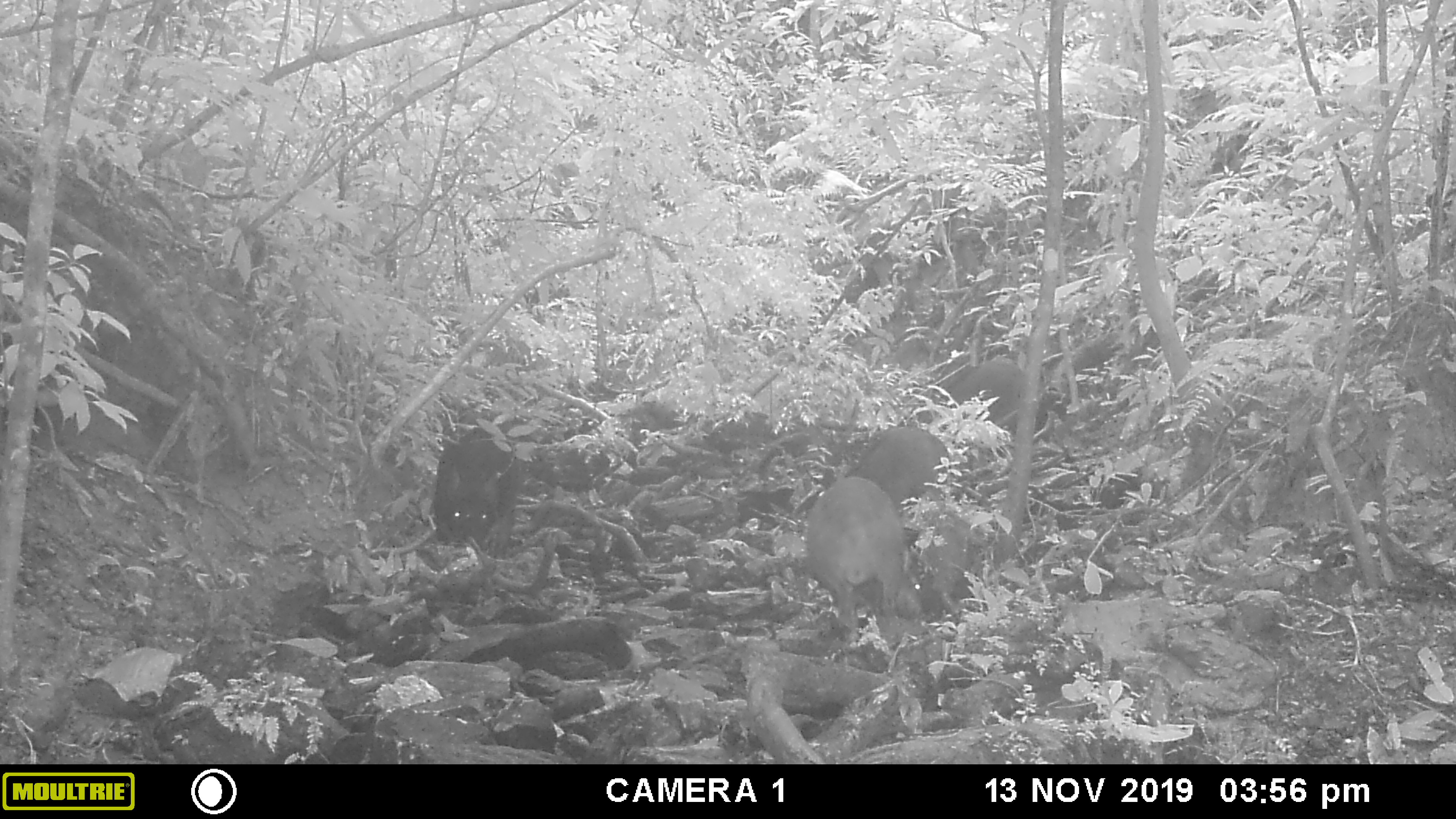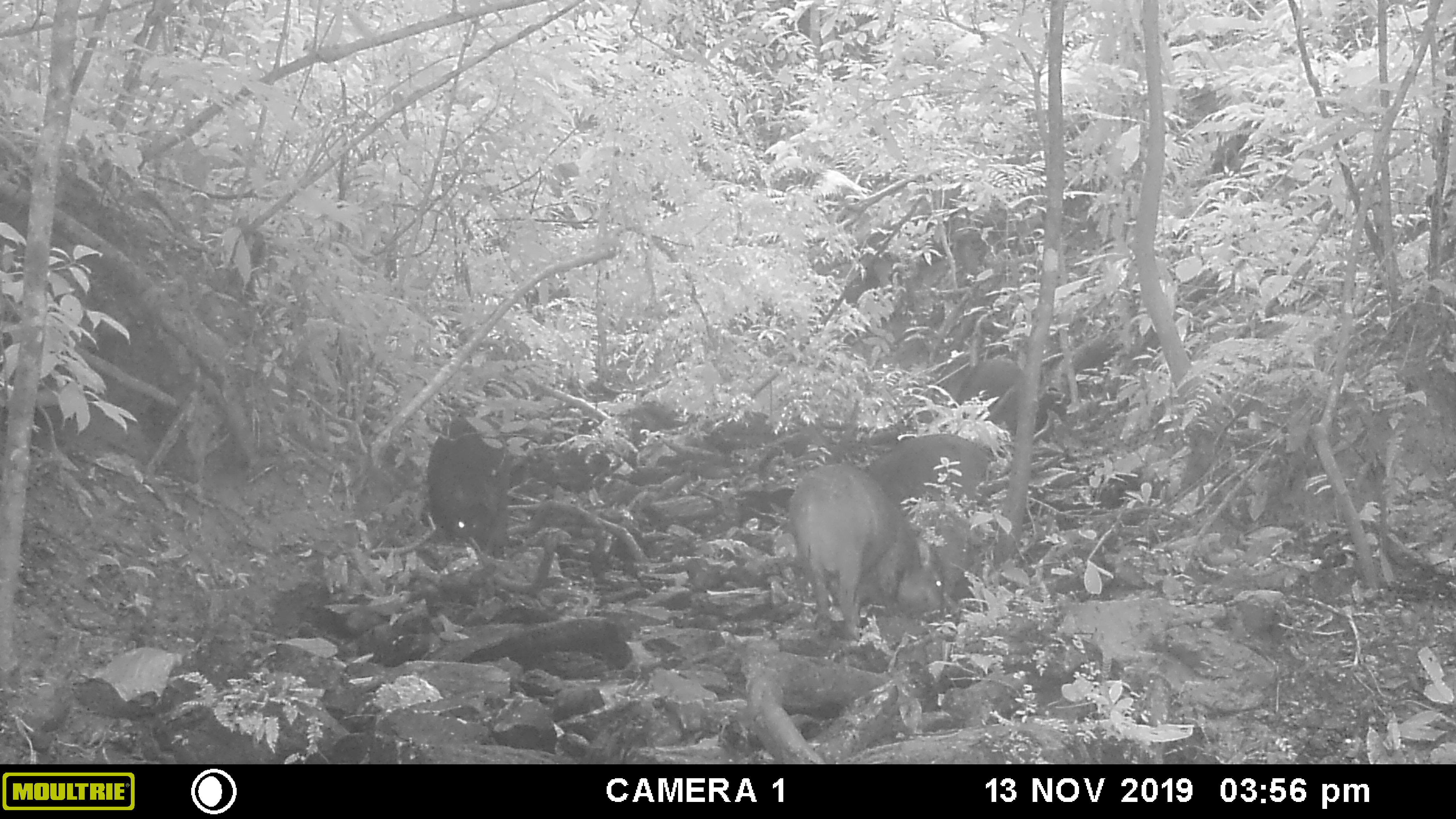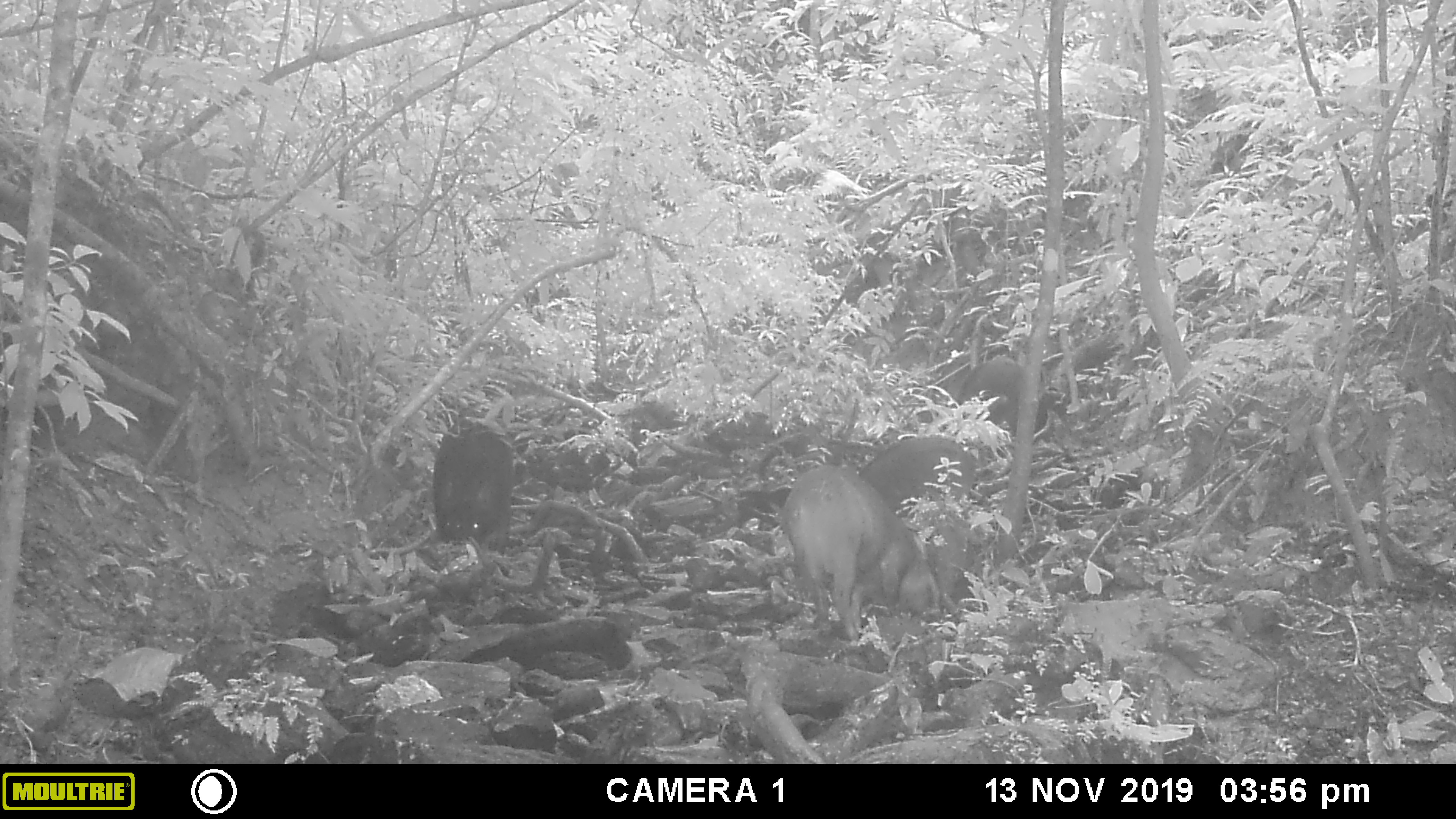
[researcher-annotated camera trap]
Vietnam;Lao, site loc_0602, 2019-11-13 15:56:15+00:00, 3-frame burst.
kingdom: Animalia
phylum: Chordata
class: Mammalia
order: Artiodactyla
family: Suidae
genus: Sus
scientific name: Sus scrofa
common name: eurasian wild pig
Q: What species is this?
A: Eurasian wild pig (Sus scrofa).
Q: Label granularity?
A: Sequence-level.